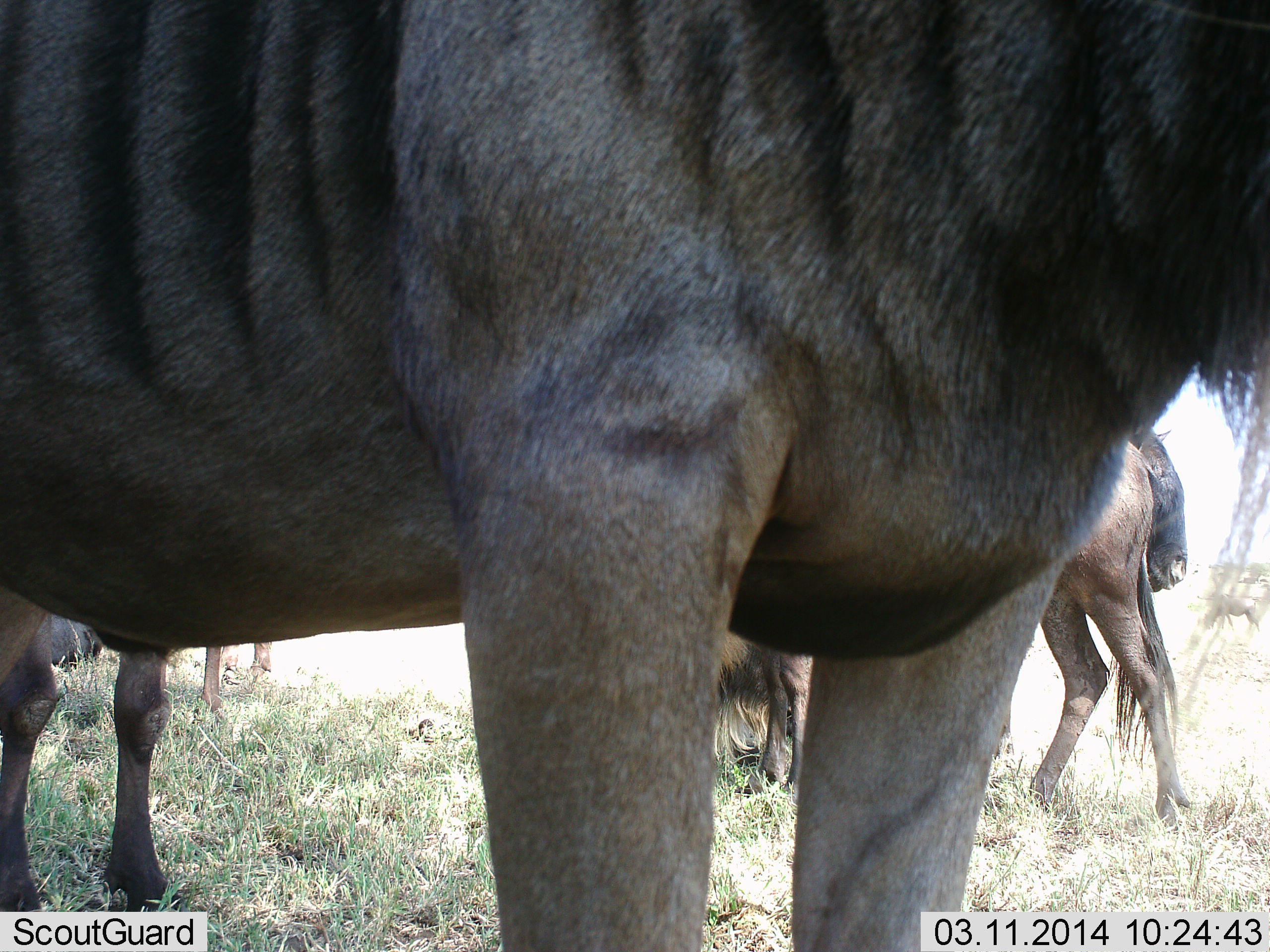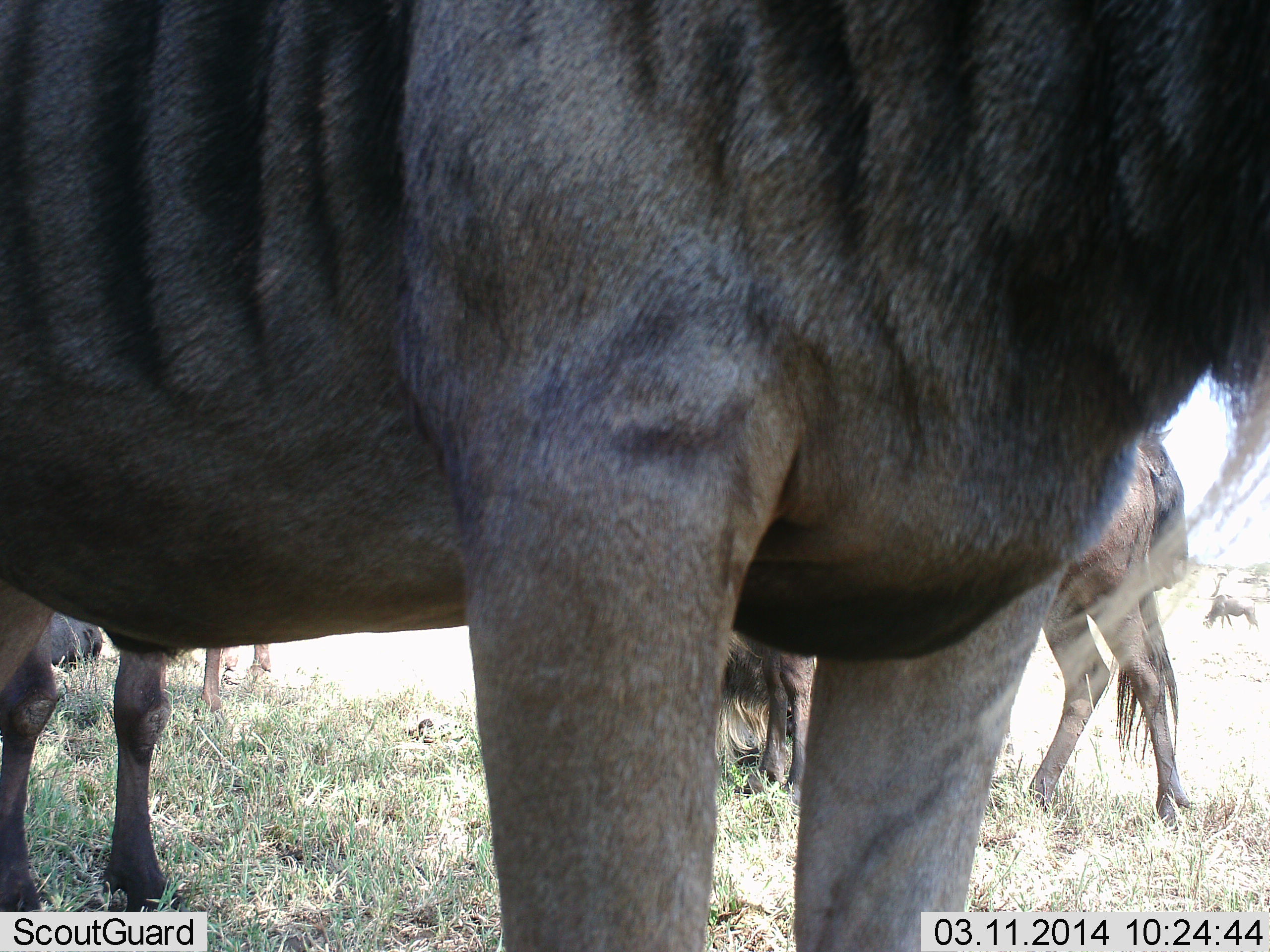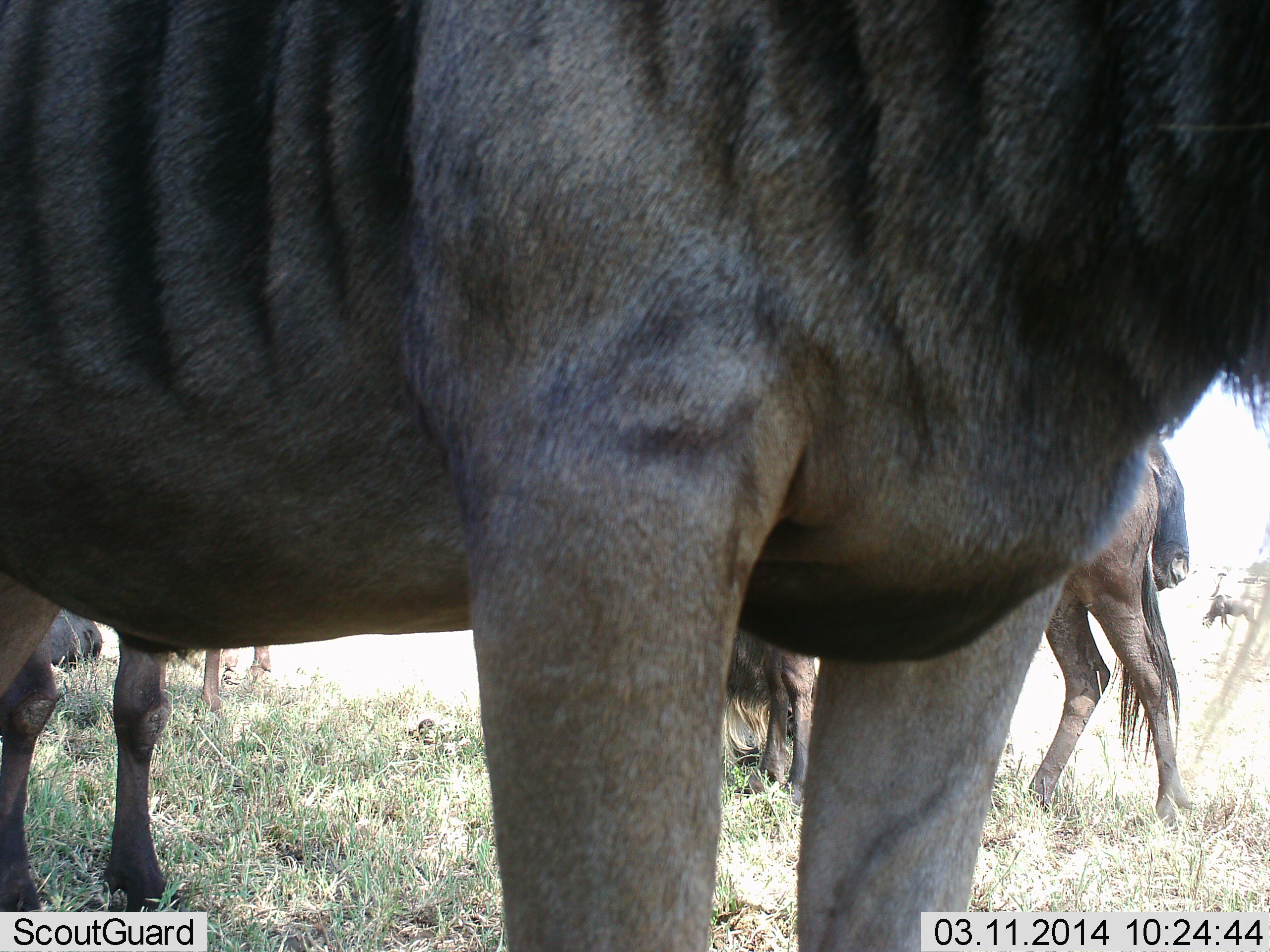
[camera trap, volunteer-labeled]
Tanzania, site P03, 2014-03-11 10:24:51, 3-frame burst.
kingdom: Animalia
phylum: Chordata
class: Mammalia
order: Artiodactyla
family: Bovidae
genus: Connochaetes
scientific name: Connochaetes taurinus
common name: blue wildebeest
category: wildebeest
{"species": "wildebeest (blue wildebeest) (Connochaetes taurinus)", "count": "4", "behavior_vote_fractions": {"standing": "100%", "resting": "0%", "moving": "0%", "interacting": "0%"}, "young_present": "10%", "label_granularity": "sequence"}